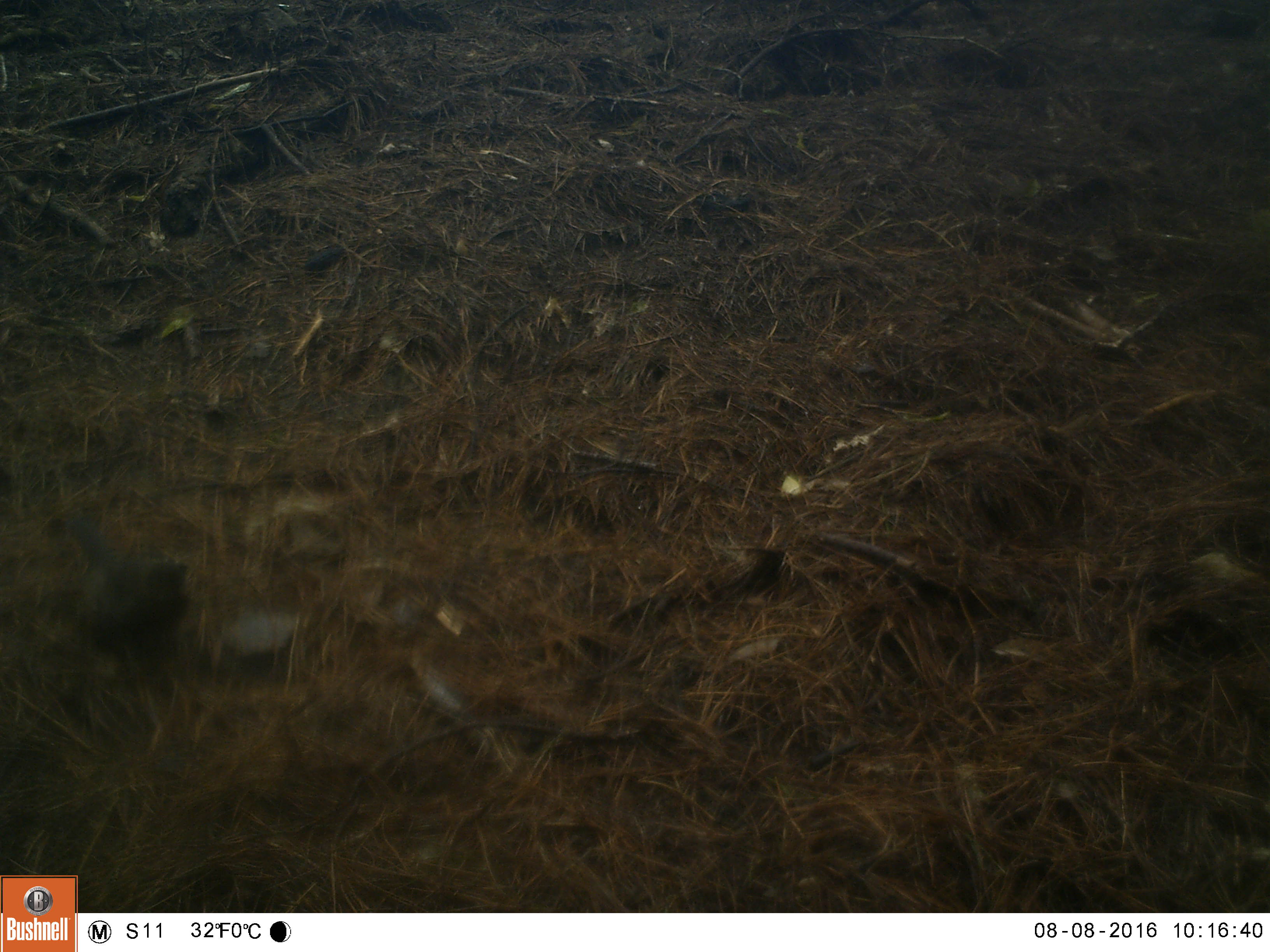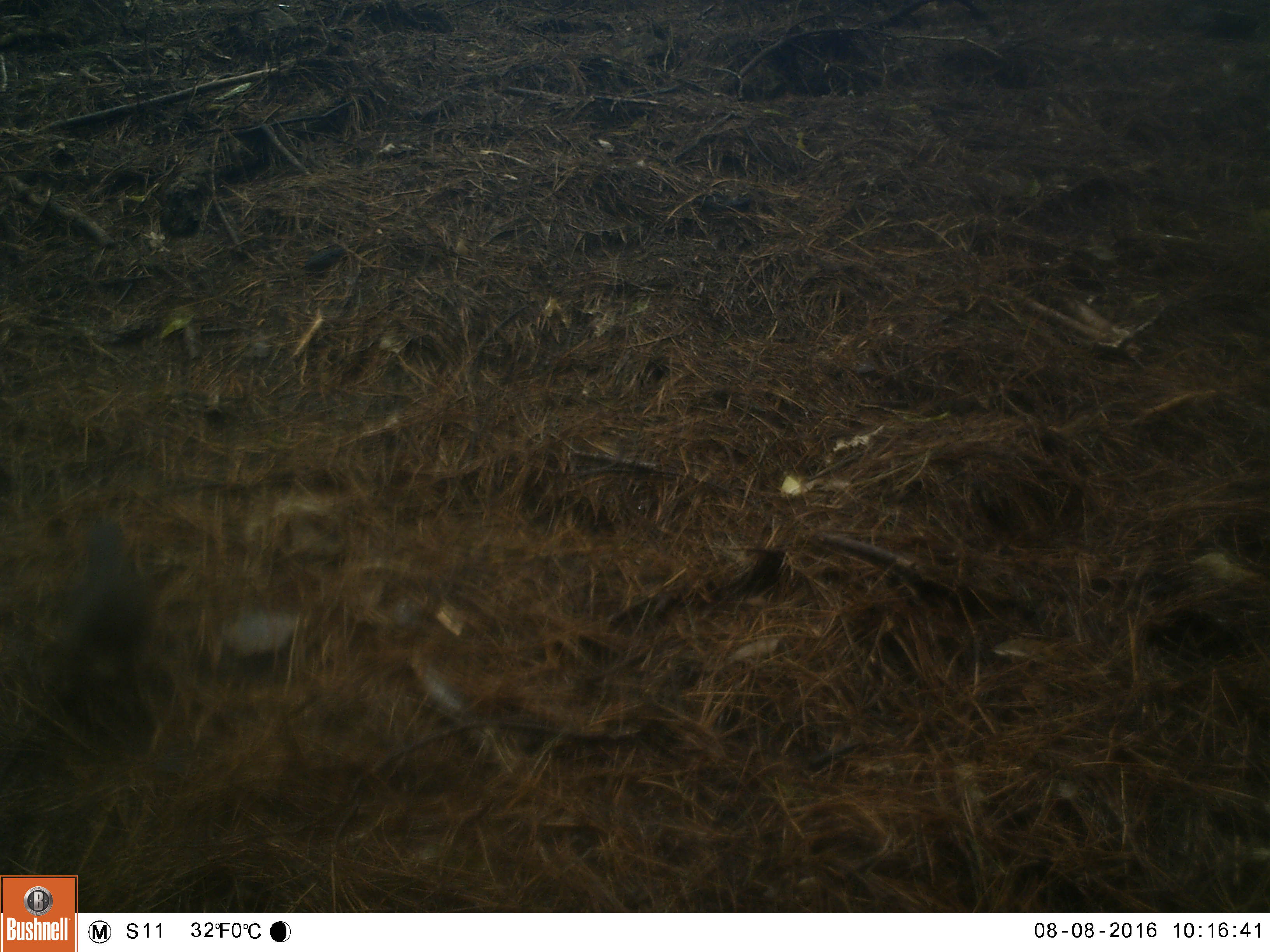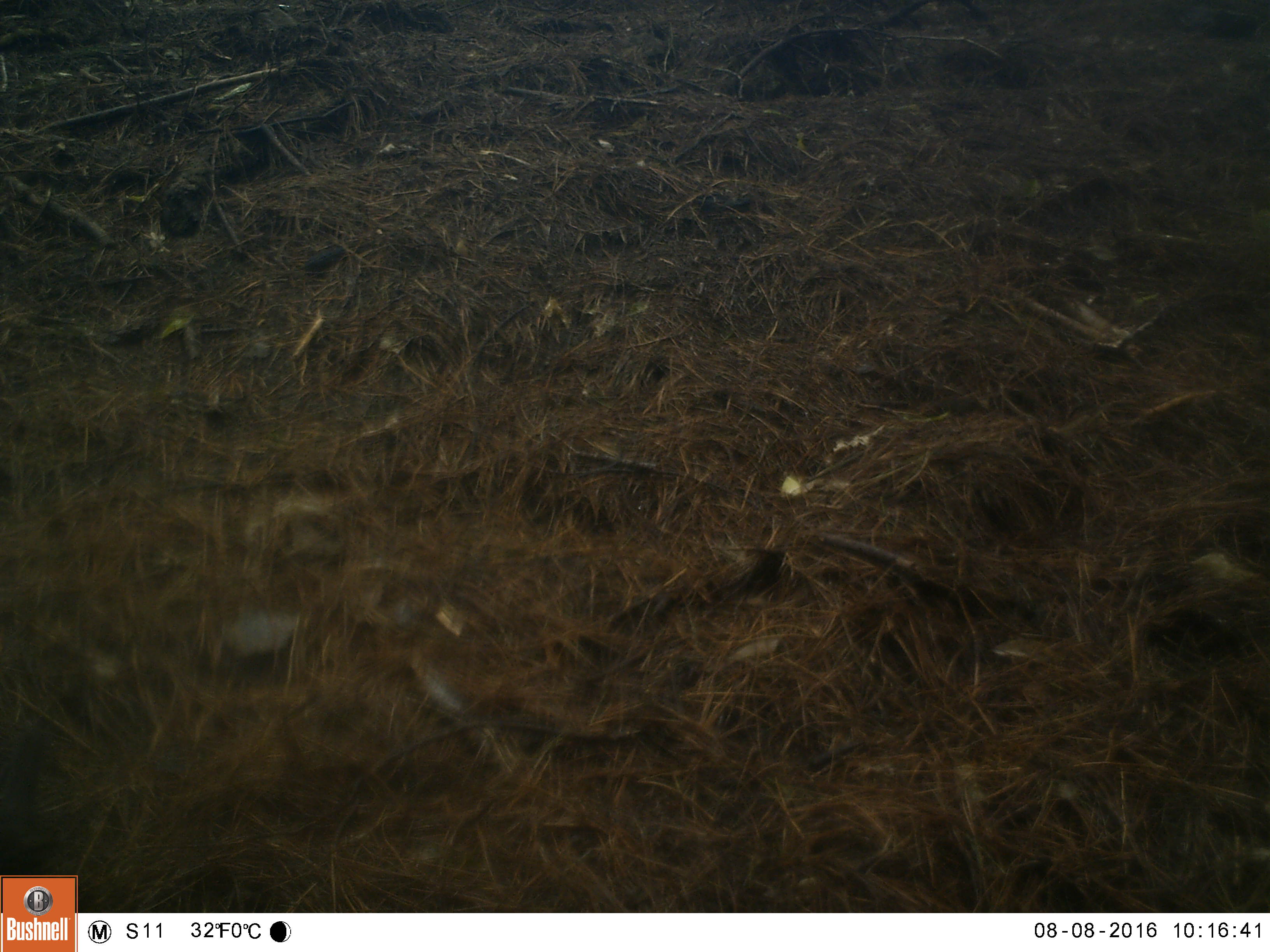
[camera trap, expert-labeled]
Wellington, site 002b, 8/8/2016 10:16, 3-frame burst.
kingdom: Animalia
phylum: Chordata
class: Aves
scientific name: Aves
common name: bird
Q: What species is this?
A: Bird (Aves).